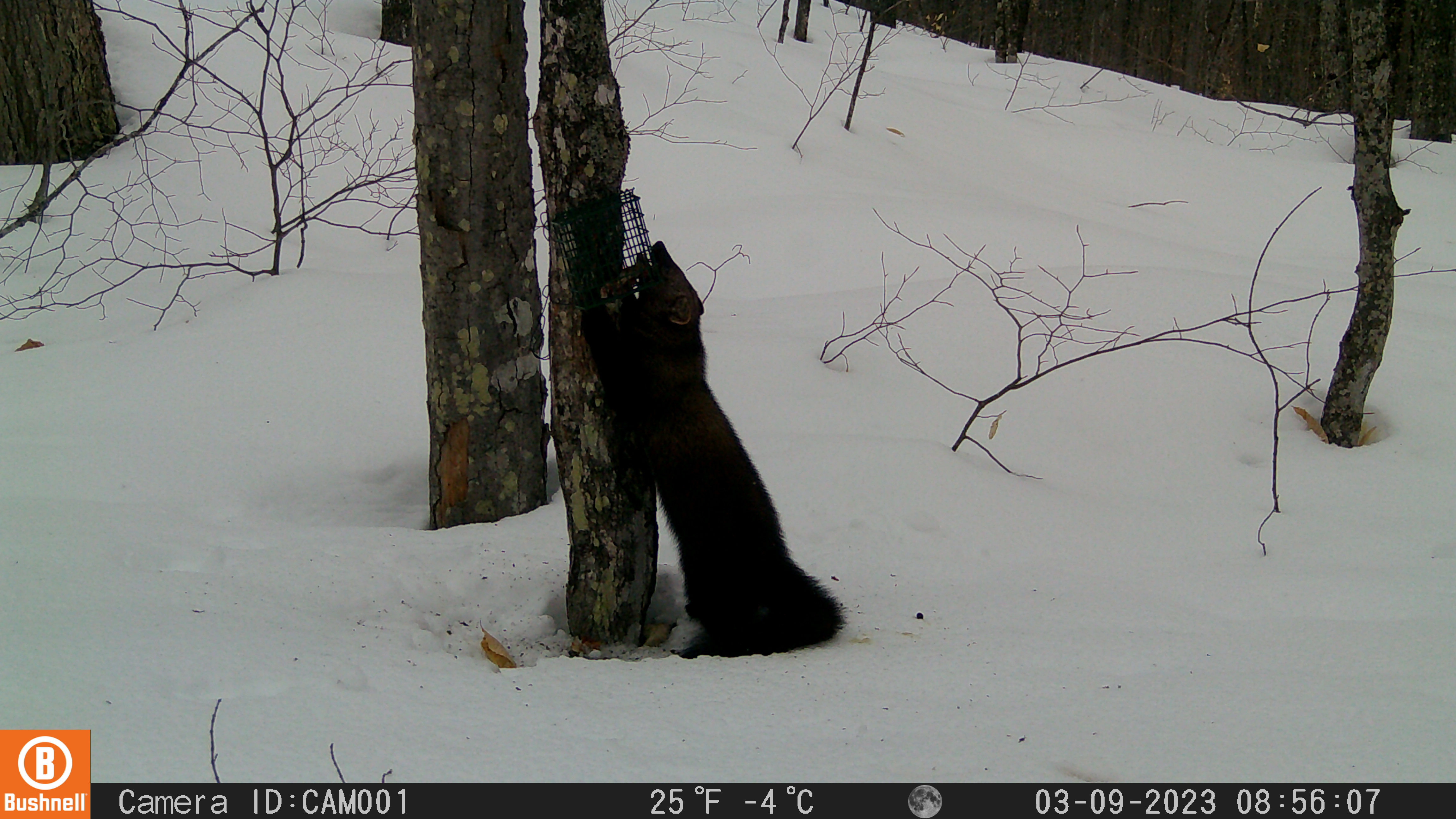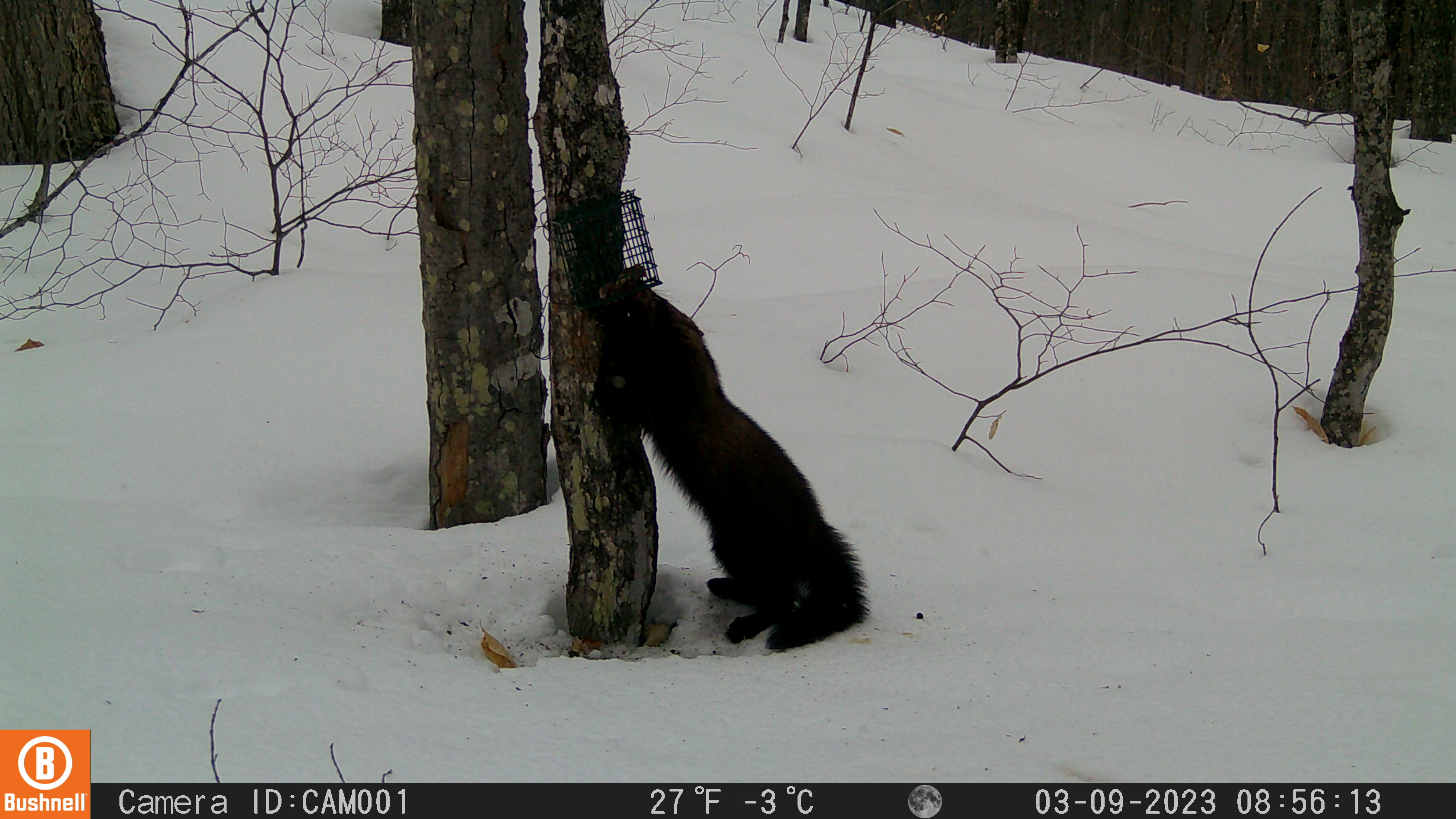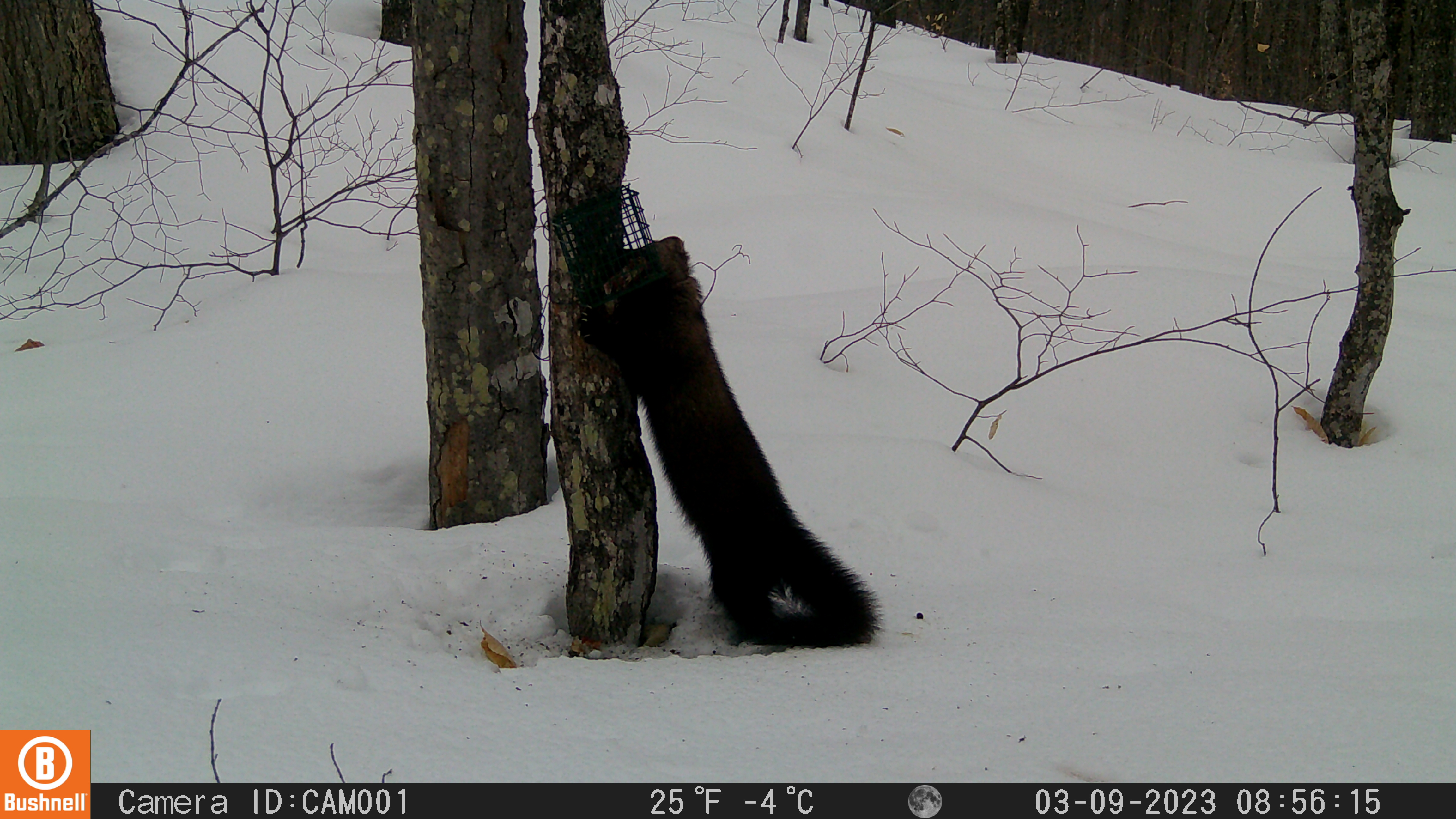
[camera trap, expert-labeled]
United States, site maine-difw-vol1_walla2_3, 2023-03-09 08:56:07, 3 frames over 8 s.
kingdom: Animalia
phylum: Chordata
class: Mammalia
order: Carnivora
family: Mustelidae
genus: Pekania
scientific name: Pekania pennanti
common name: fisher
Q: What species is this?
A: Fisher (Pekania pennanti).